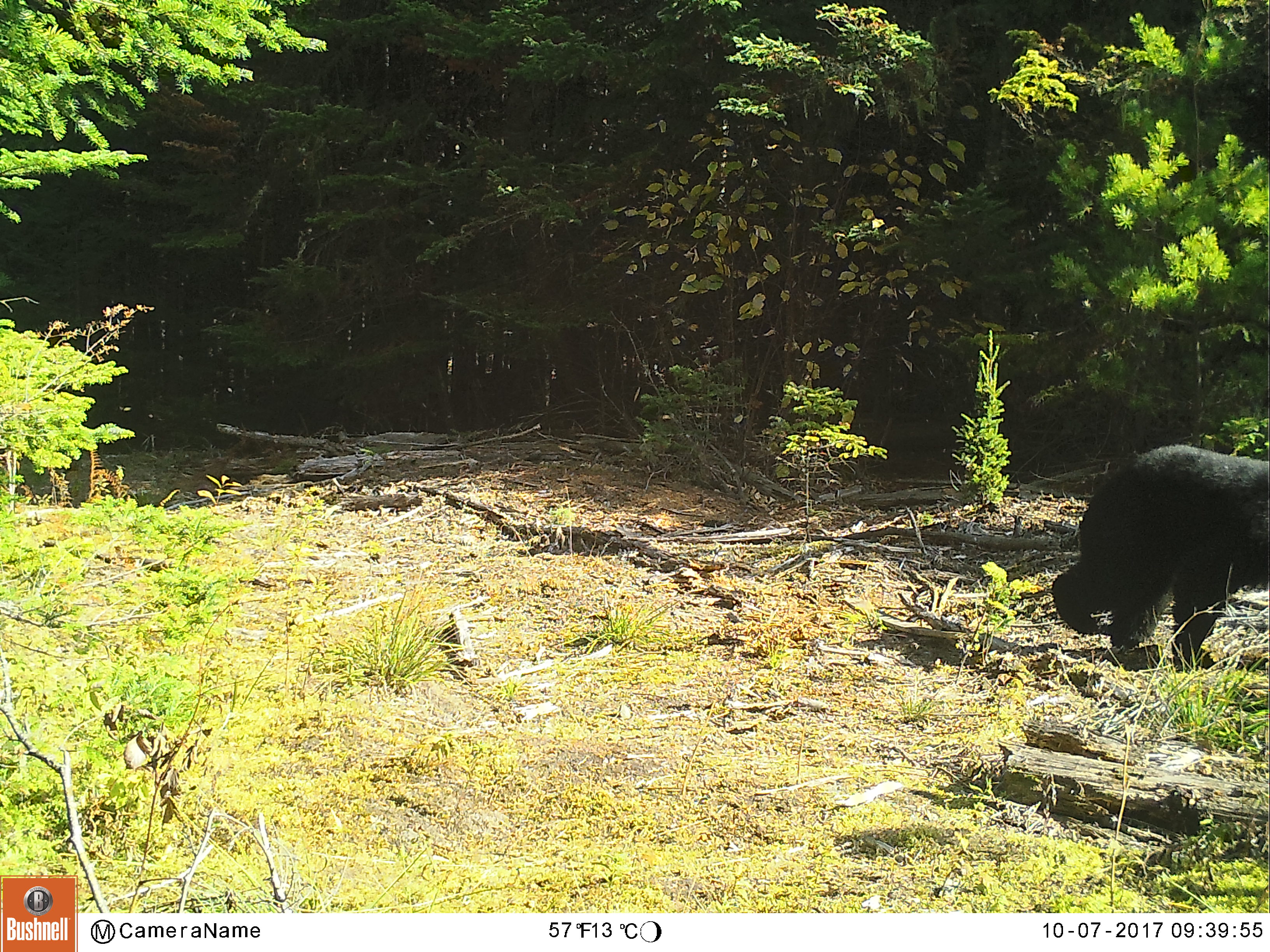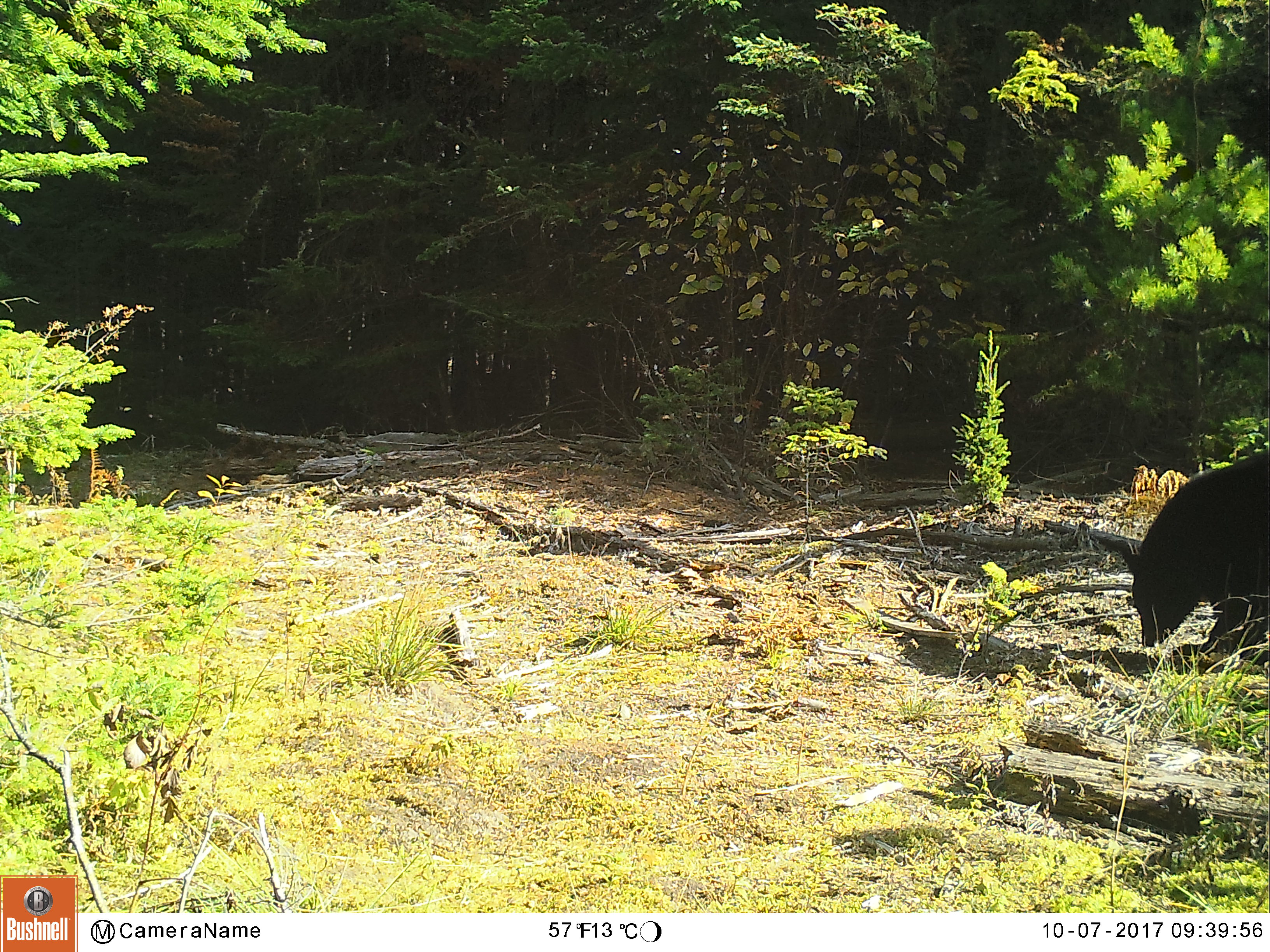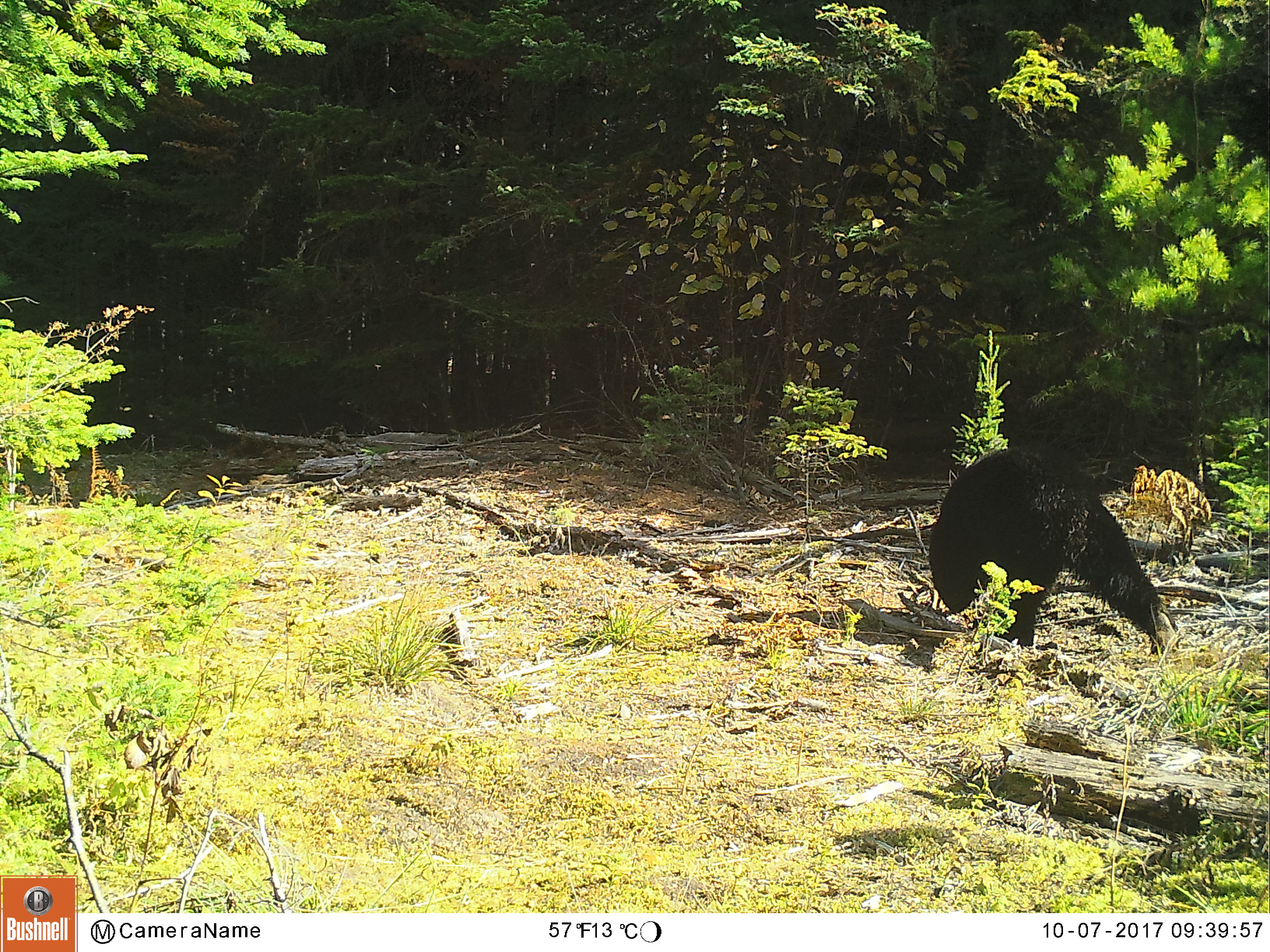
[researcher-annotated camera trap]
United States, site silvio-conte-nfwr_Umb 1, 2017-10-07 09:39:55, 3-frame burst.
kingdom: Animalia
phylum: Chordata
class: Mammalia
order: Carnivora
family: Ursidae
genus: Ursus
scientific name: Ursus americanus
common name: black bear